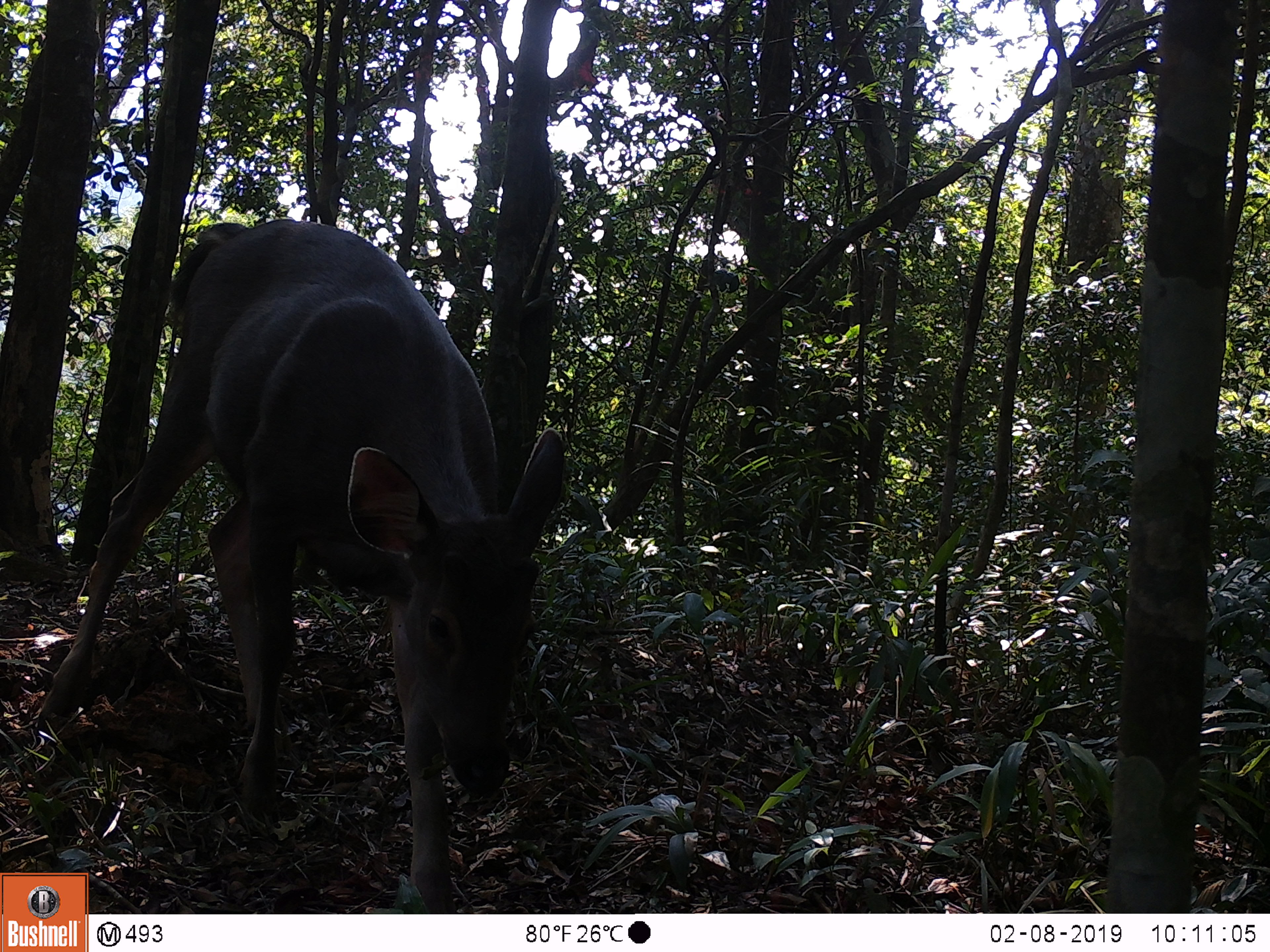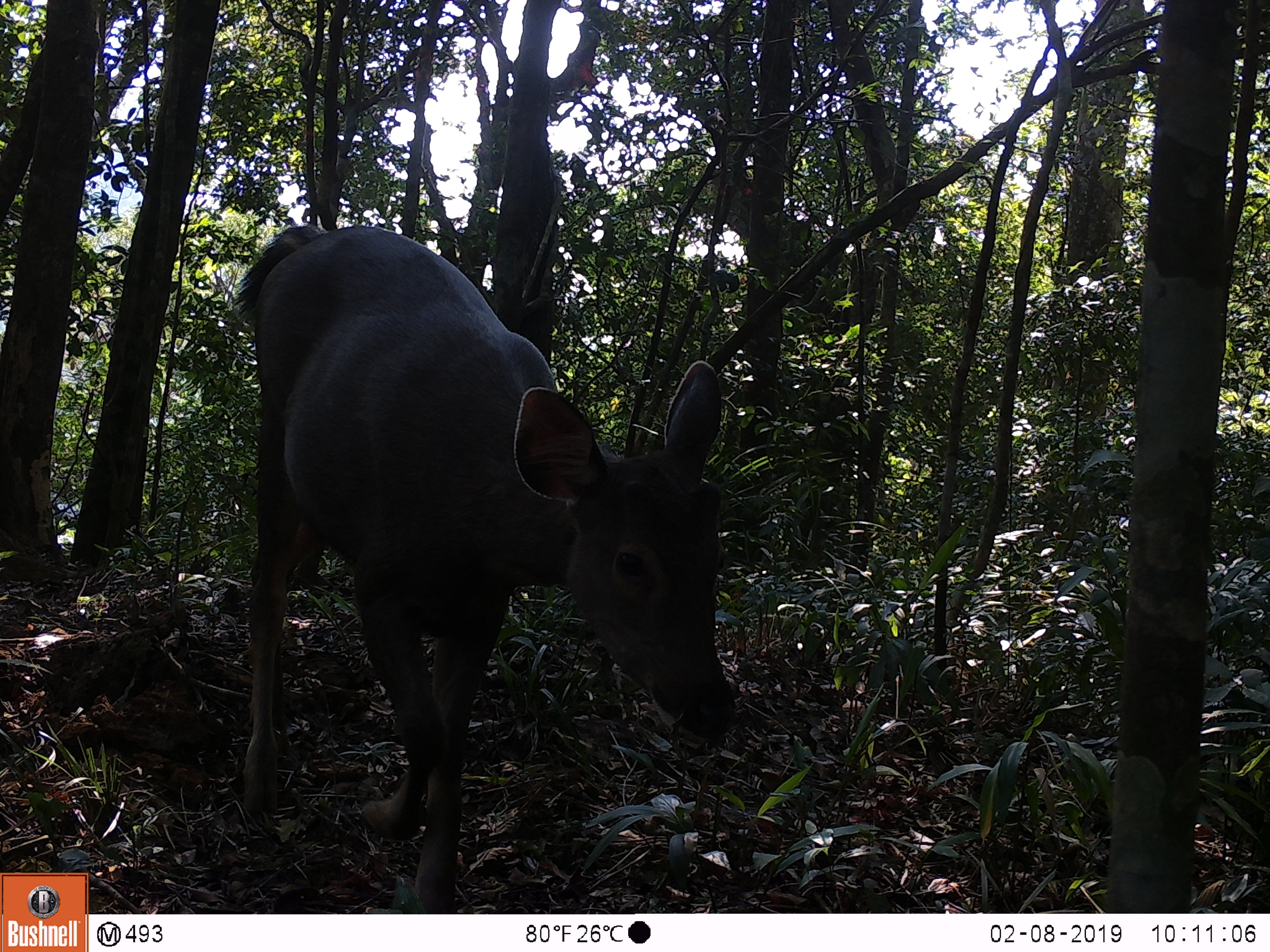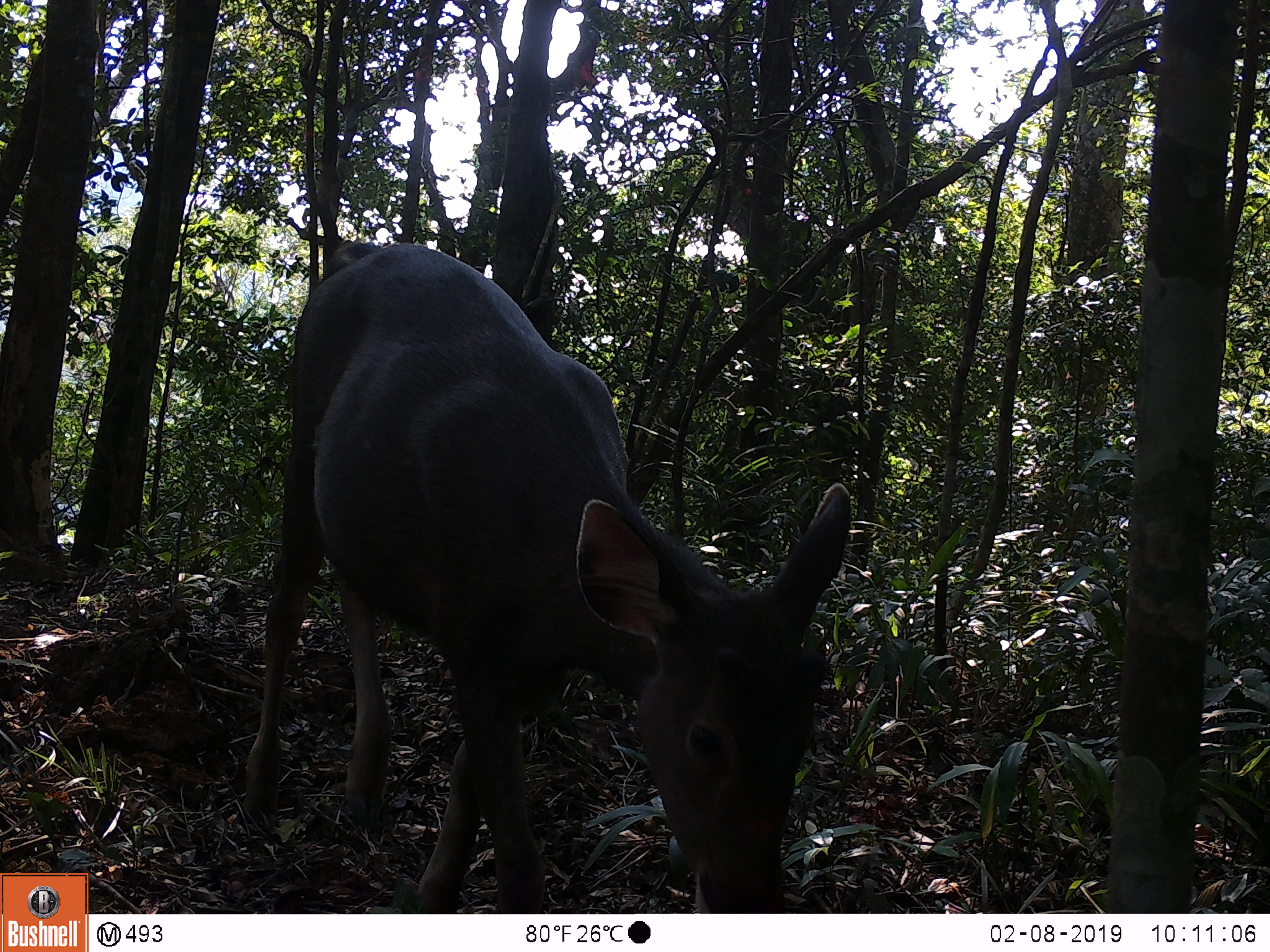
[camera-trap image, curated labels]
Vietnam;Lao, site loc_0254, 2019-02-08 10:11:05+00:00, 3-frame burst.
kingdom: Animalia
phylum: Chordata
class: Mammalia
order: Artiodactyla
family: Cervidae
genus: Rusa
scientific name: Rusa unicolor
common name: sambar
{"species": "sambar (Rusa unicolor)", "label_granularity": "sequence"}